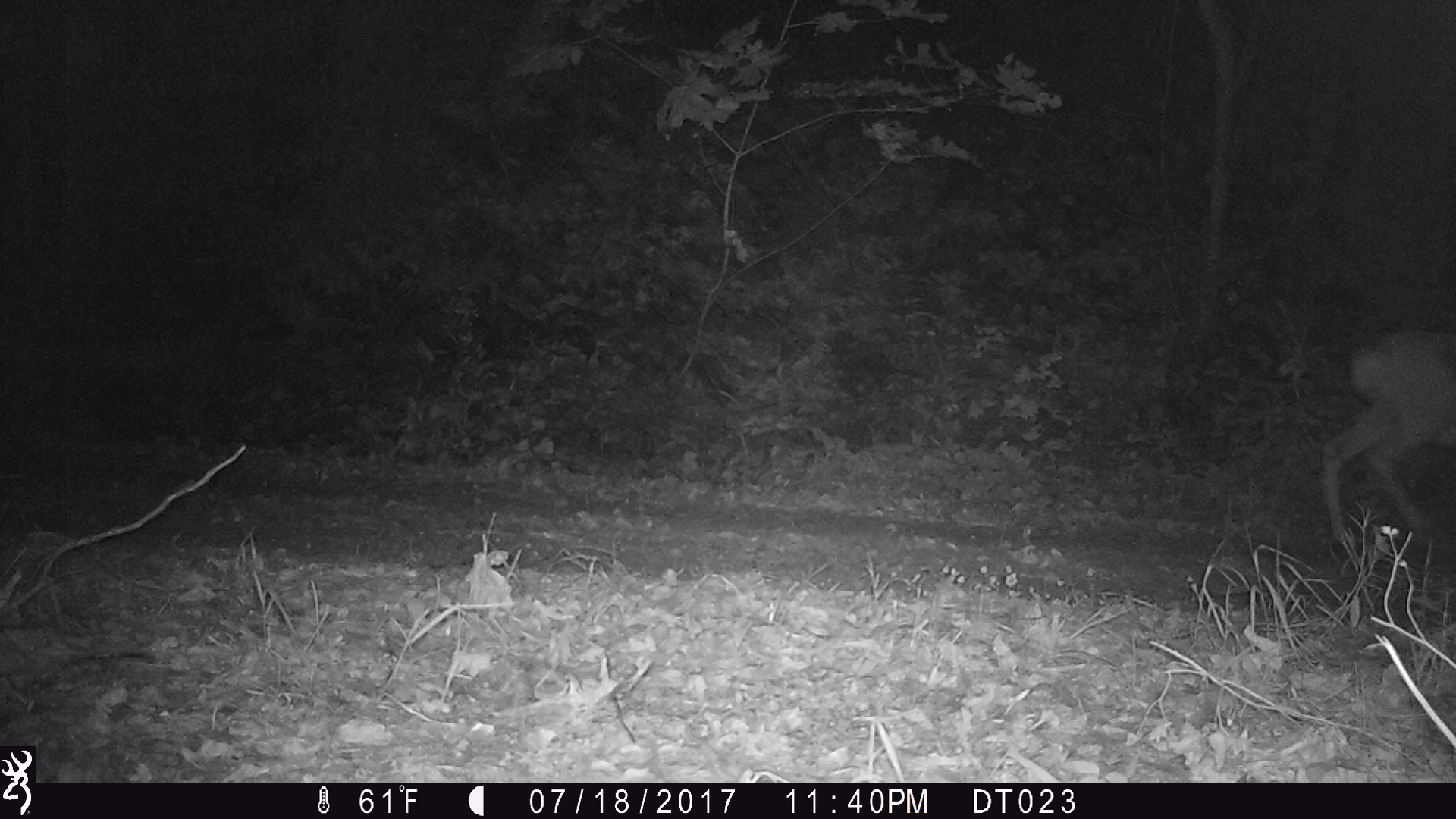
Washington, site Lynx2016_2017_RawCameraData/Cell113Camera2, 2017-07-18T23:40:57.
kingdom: Animalia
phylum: Chordata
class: Mammalia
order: Artiodactyla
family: Cervidae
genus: Odocoileus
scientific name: Odocoileus hemionus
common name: mule deer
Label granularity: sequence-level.